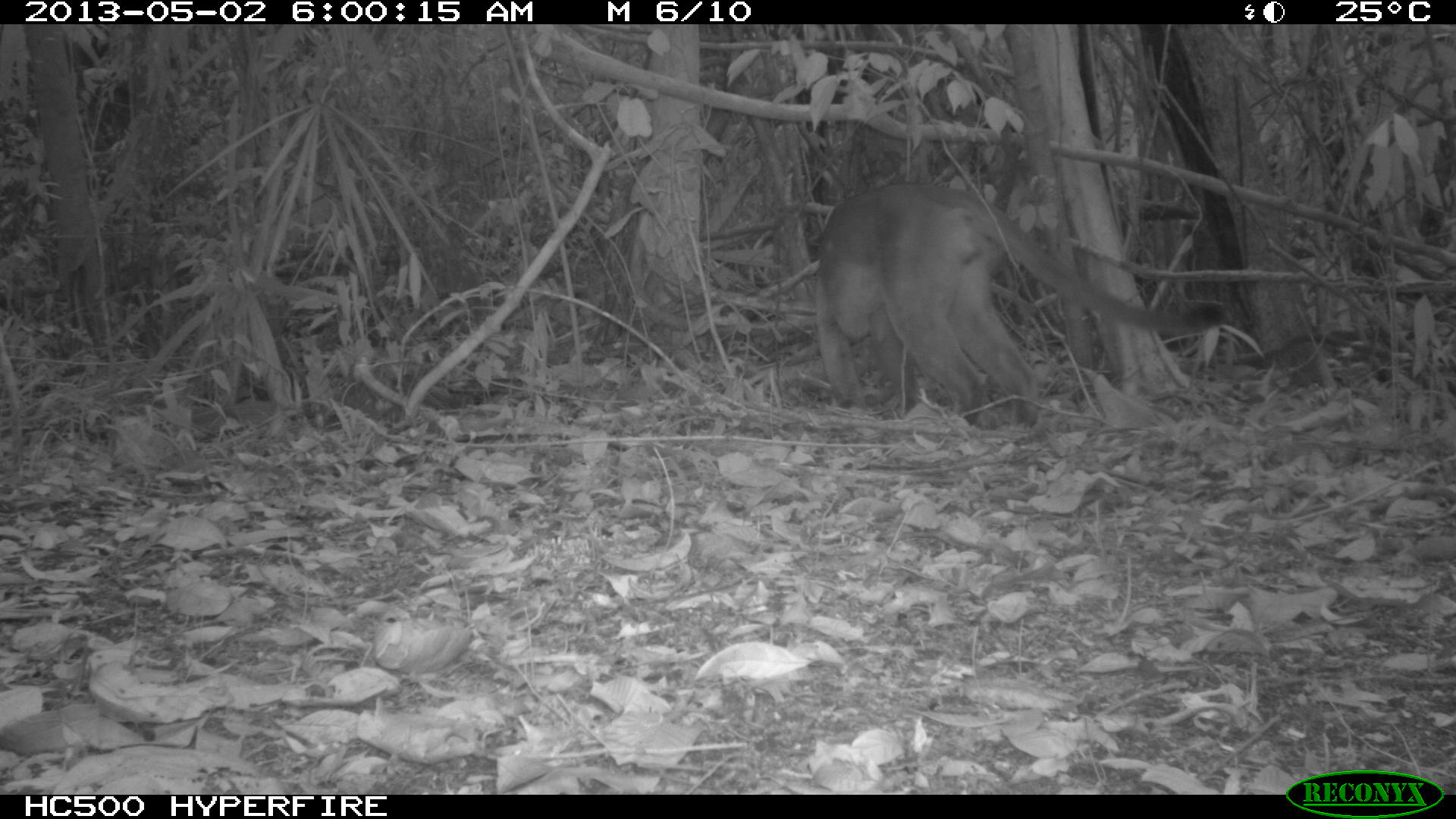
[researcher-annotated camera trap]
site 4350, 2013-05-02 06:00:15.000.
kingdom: Animalia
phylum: Chordata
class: Mammalia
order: Carnivora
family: Felidae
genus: Puma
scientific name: Puma concolor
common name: mountain lion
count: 1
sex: male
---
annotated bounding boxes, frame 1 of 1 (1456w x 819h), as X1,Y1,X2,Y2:
puma concolor: 813,178,1228,427